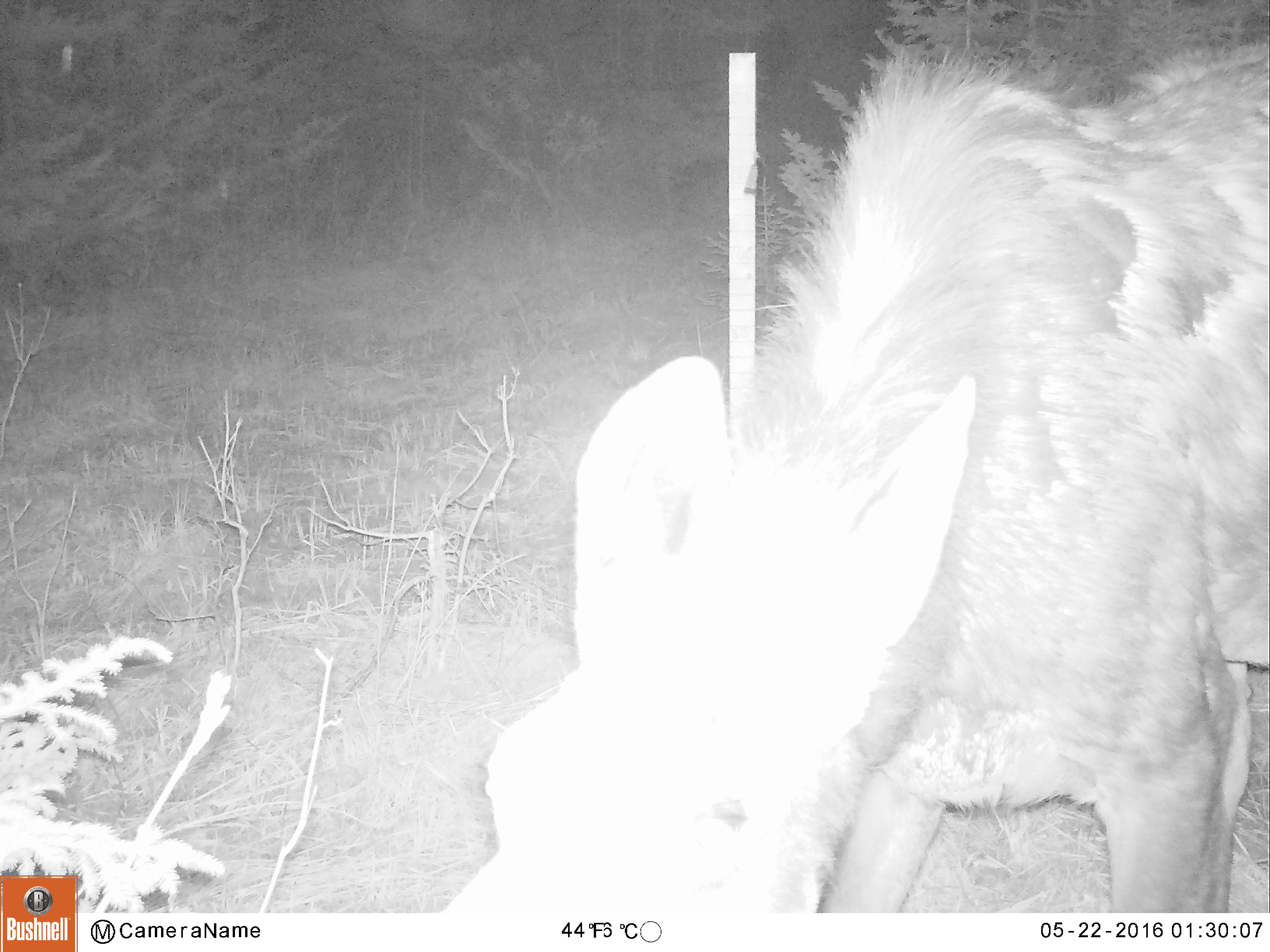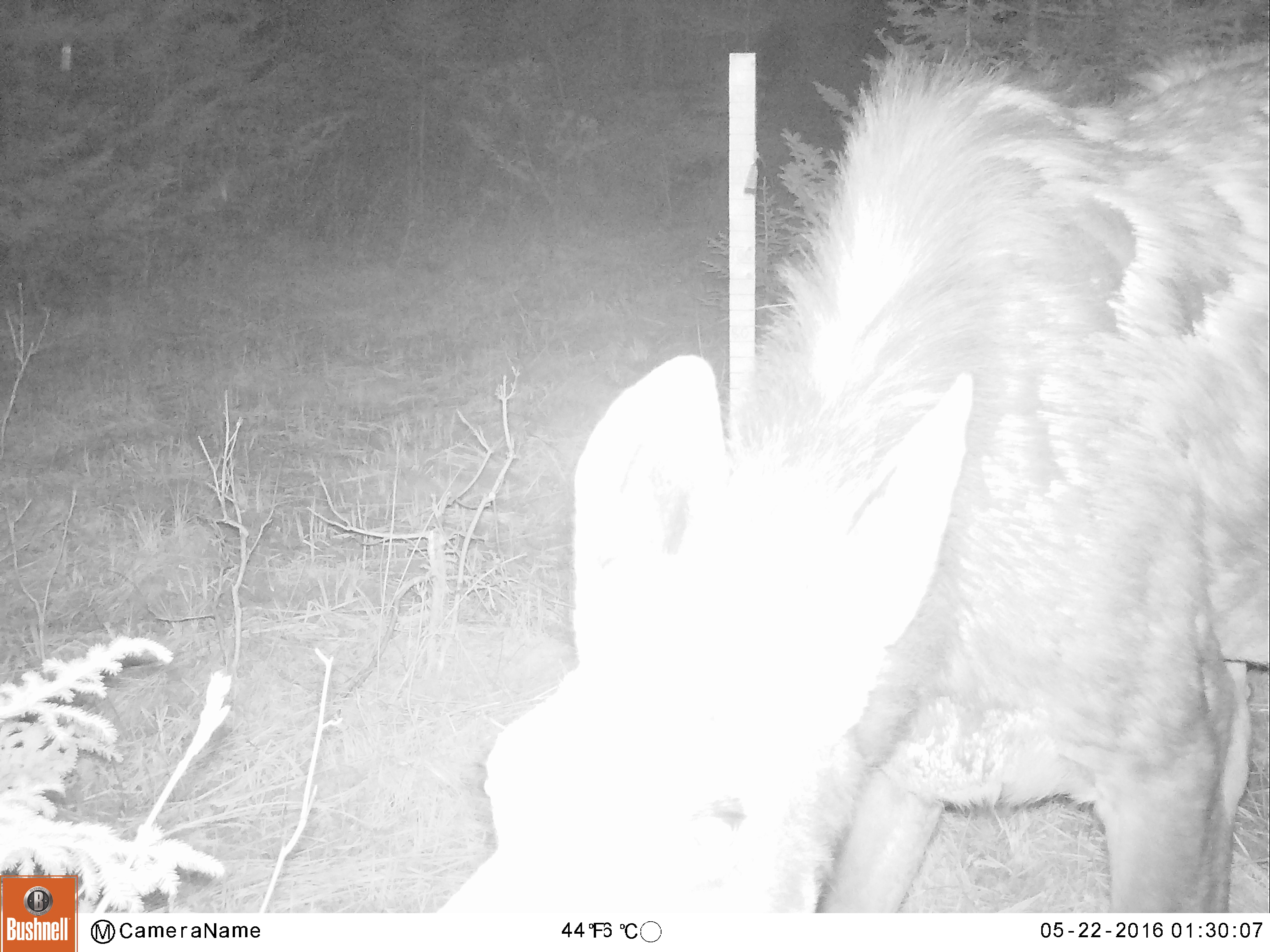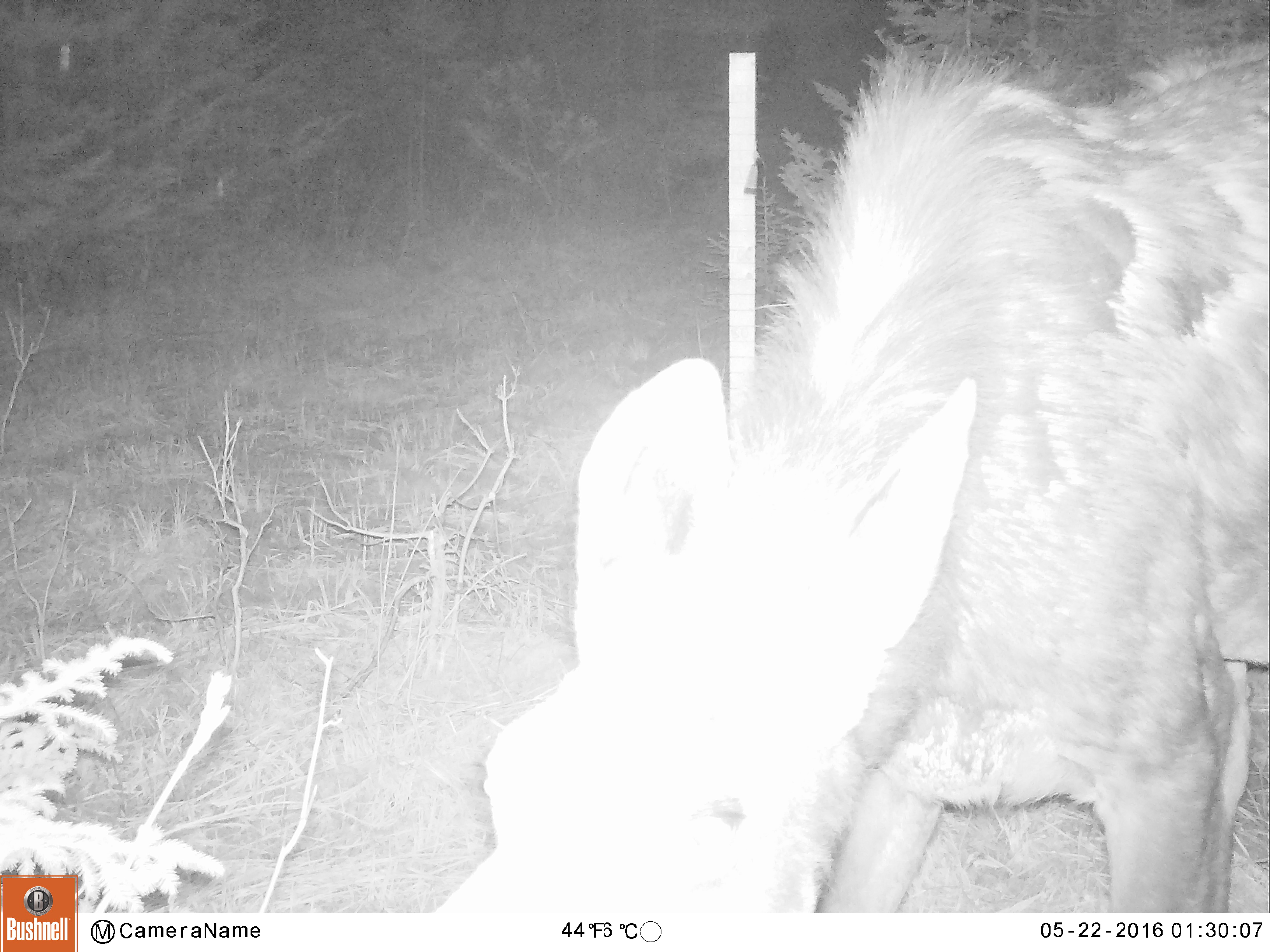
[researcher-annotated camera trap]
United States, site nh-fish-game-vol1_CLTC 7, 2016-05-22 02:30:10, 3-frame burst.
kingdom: Animalia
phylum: Chordata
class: Mammalia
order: Artiodactyla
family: Cervidae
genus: Alces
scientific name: Alces alces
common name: moose